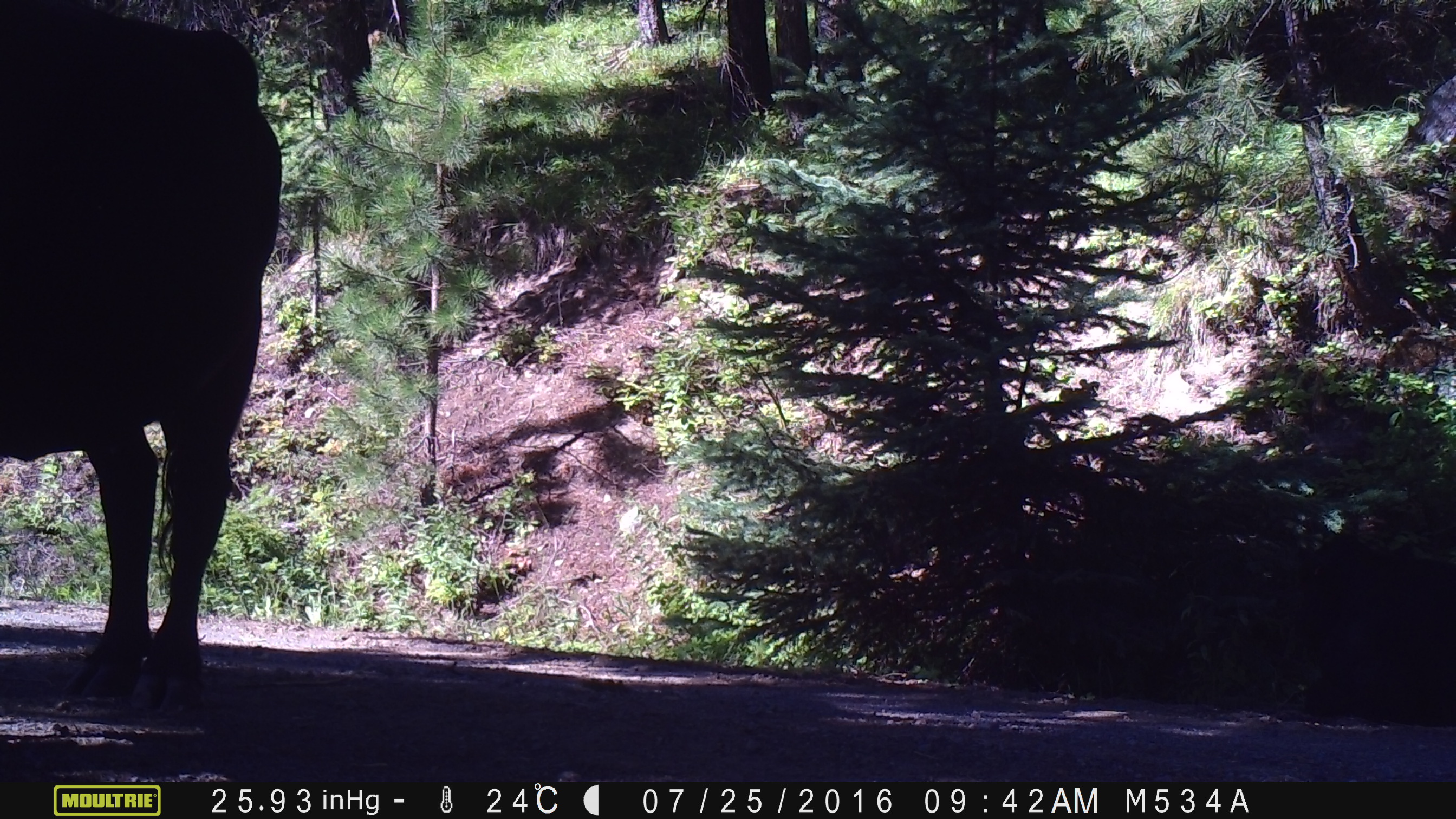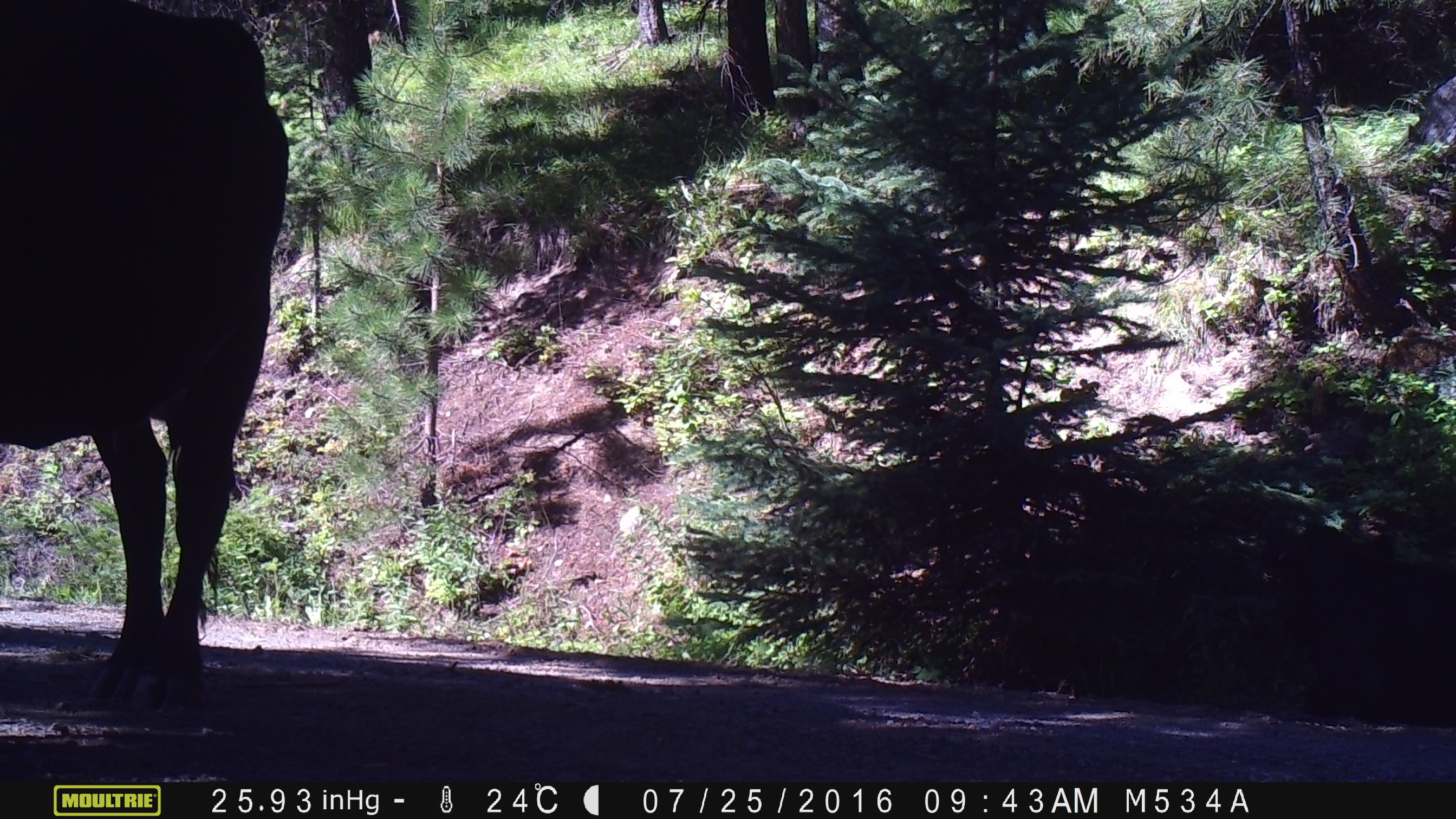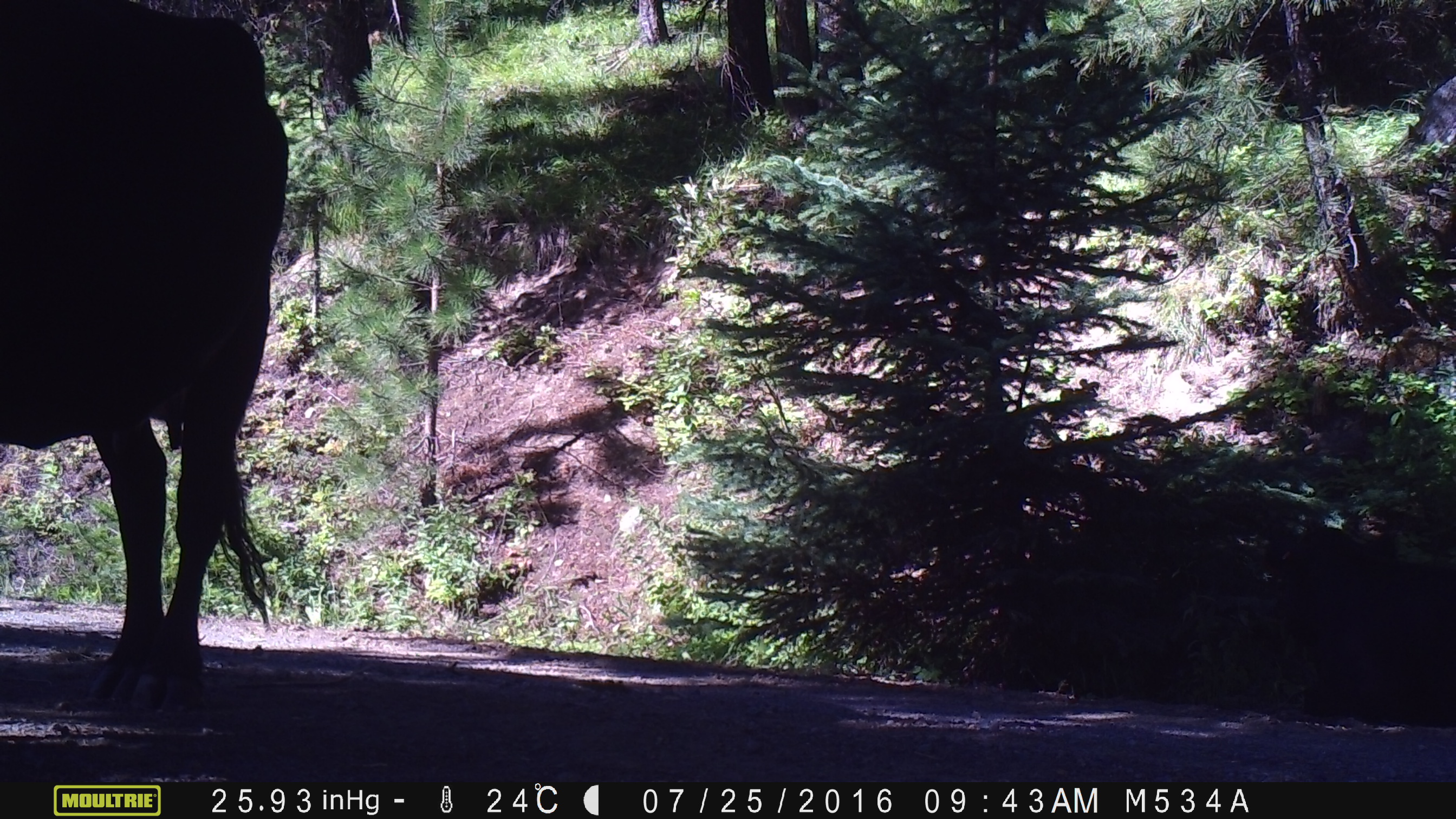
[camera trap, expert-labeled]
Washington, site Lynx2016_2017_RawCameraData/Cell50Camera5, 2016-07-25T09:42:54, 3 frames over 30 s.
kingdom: Animalia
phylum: Chordata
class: Mammalia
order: Artiodactyla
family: Bovidae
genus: Bos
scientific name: Bos taurus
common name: domestic cattle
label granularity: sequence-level